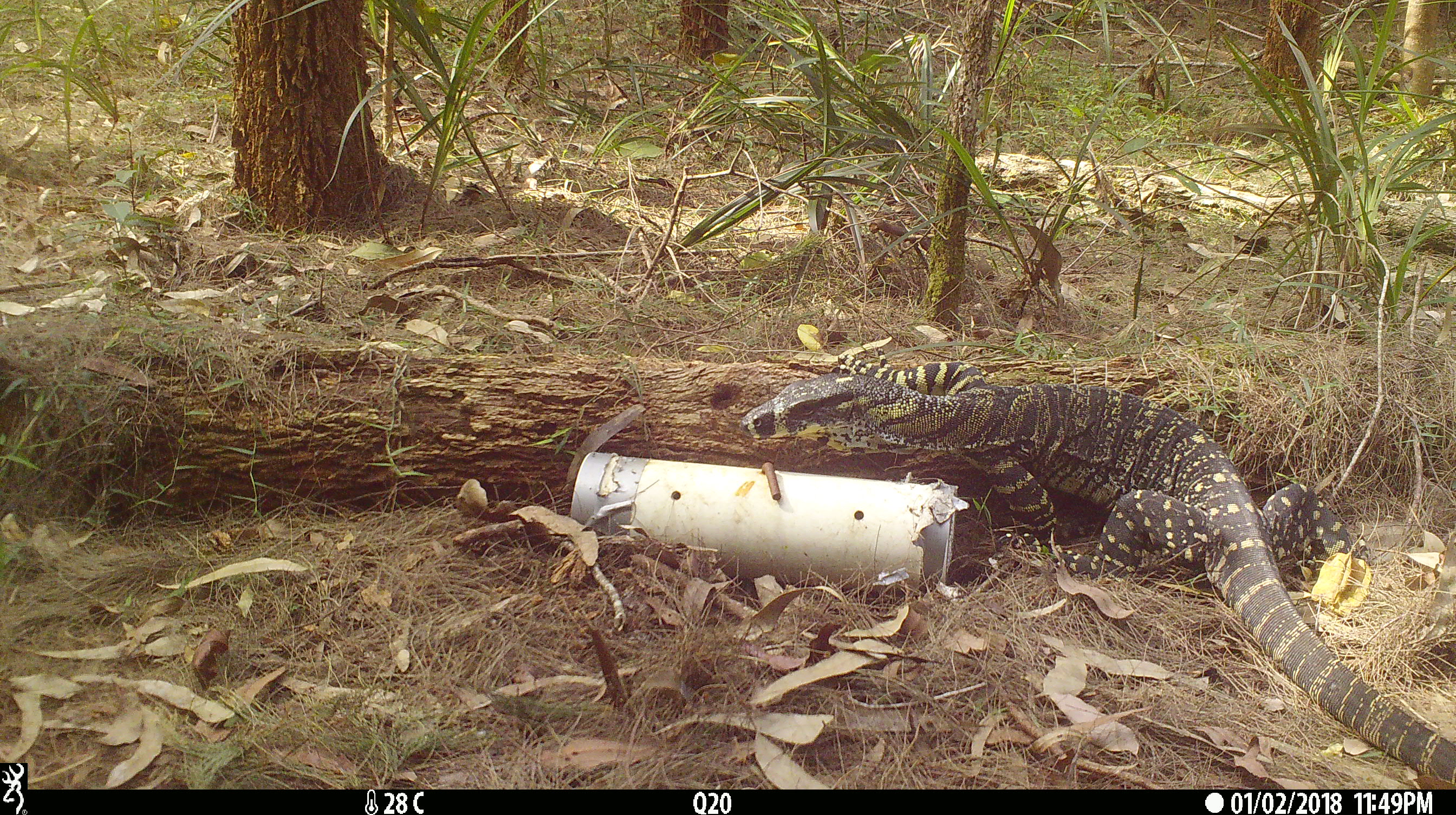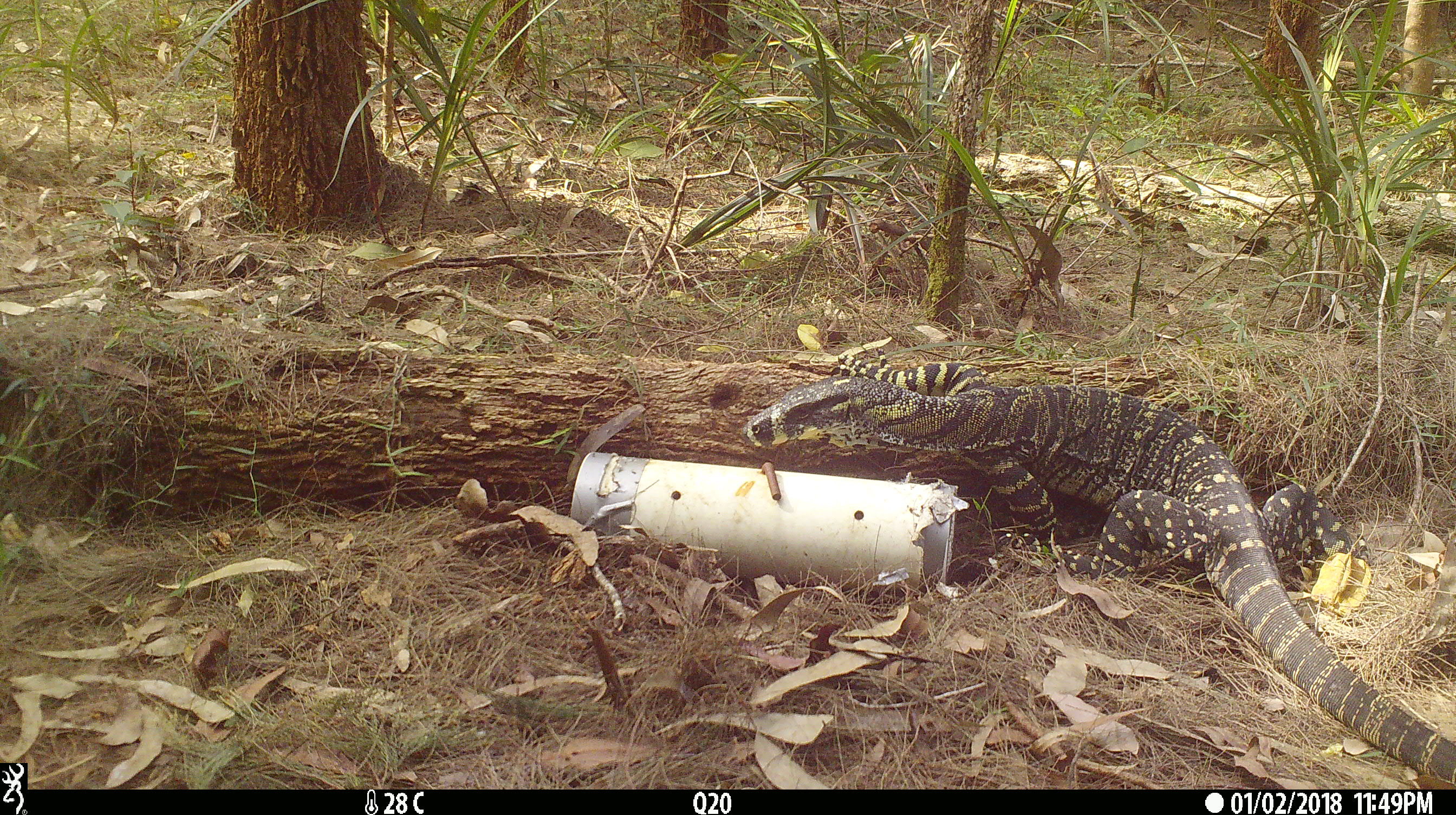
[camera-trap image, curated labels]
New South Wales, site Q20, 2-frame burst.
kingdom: Animalia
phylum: Chordata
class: Reptilia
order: Squamata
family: Varanidae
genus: Varanus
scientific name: Varanus varius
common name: lace monitor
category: goanna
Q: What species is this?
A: Goanna (lace monitor) (Varanus varius).